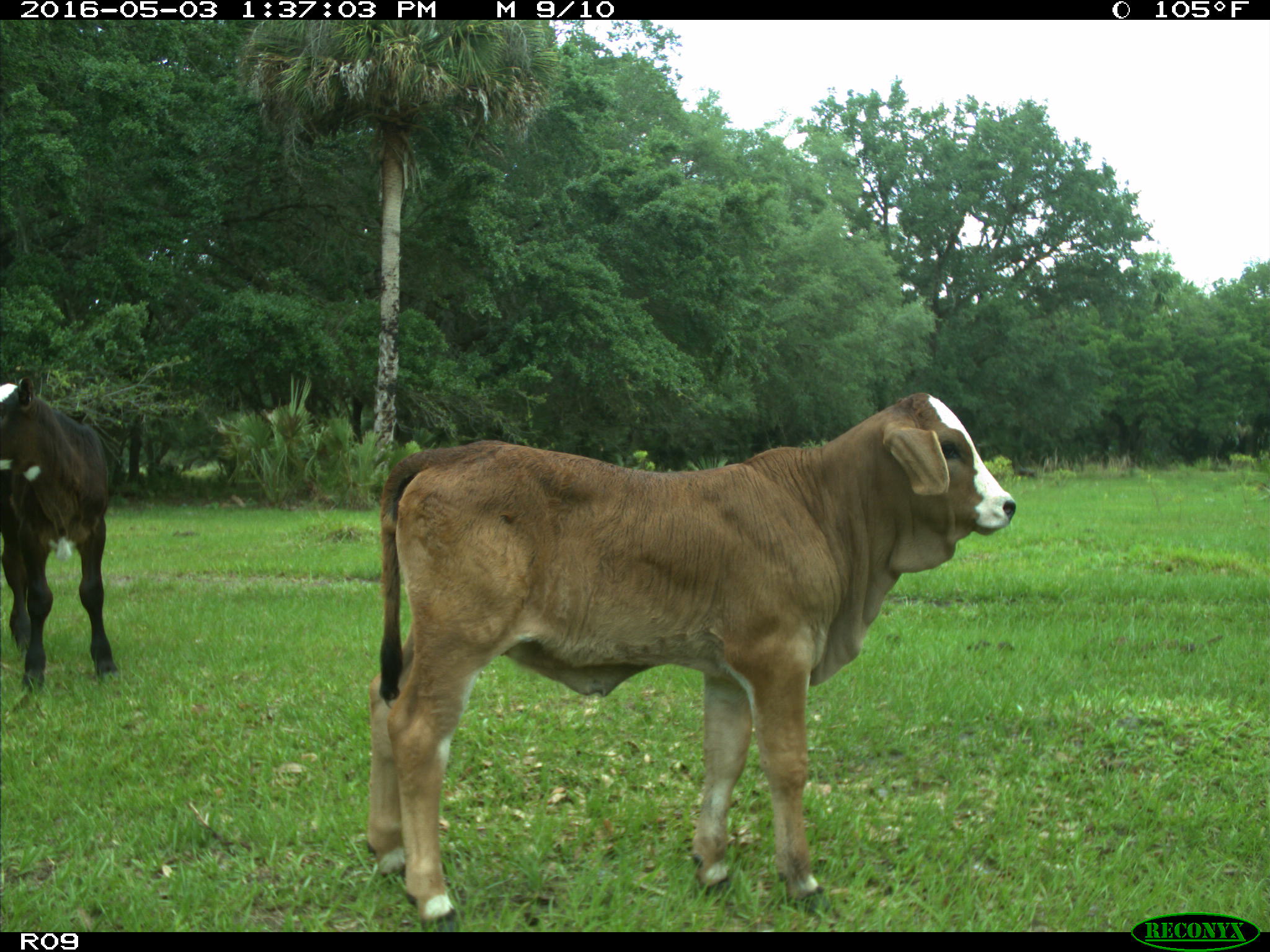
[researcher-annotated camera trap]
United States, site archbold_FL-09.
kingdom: Animalia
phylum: Chordata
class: Mammalia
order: Artiodactyla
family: Bovidae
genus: Bos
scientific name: Bos taurus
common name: domestic cow